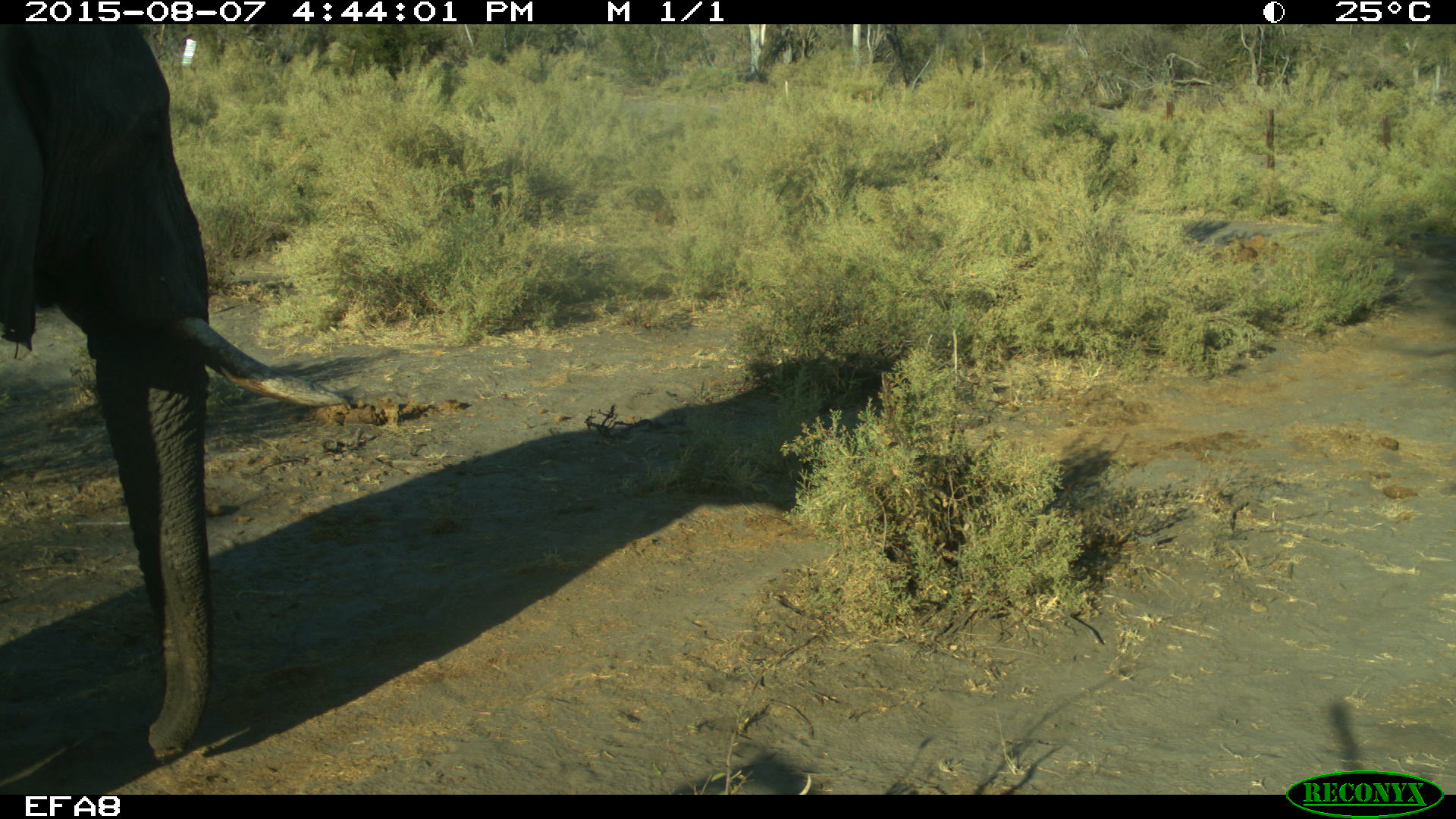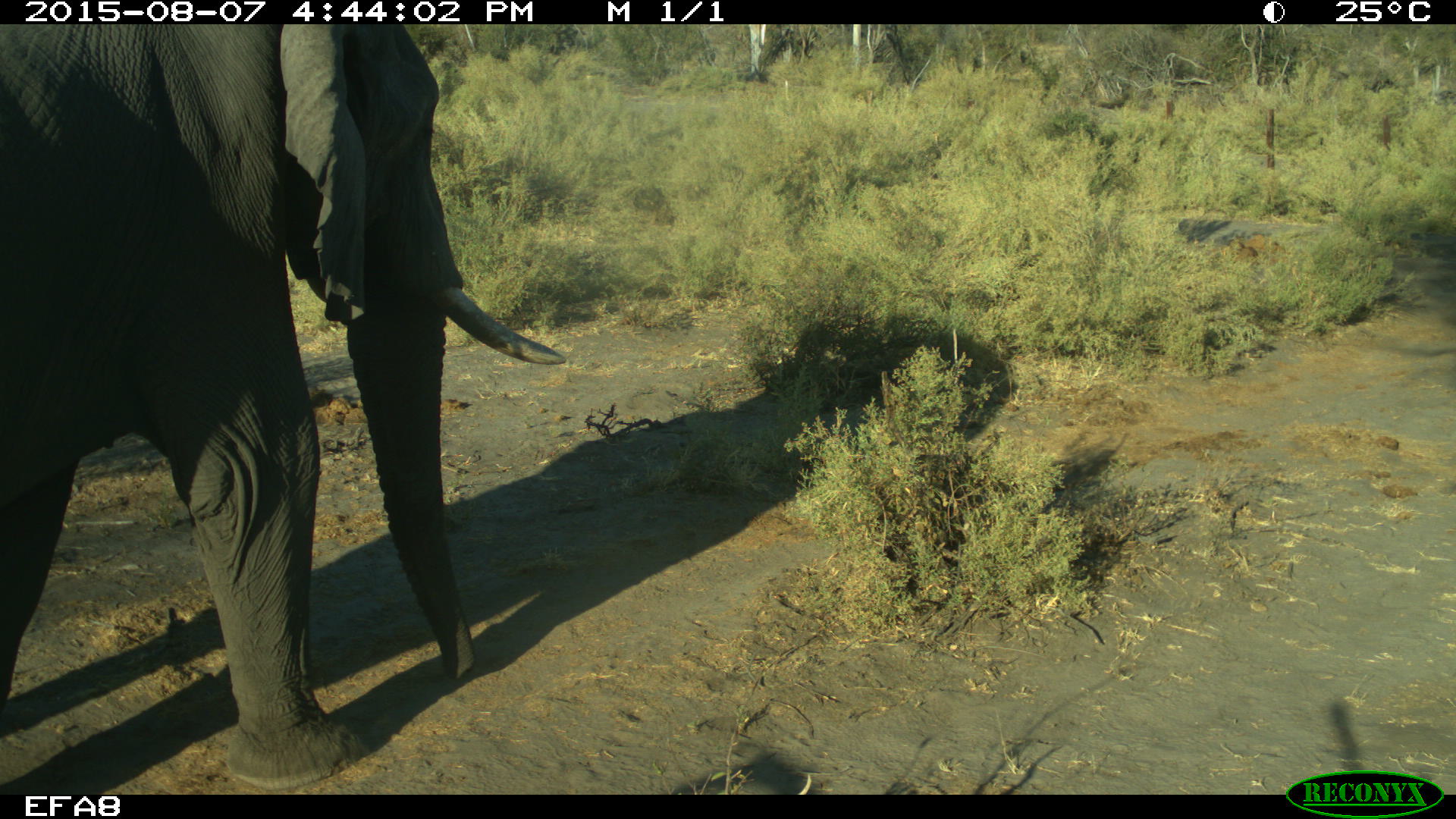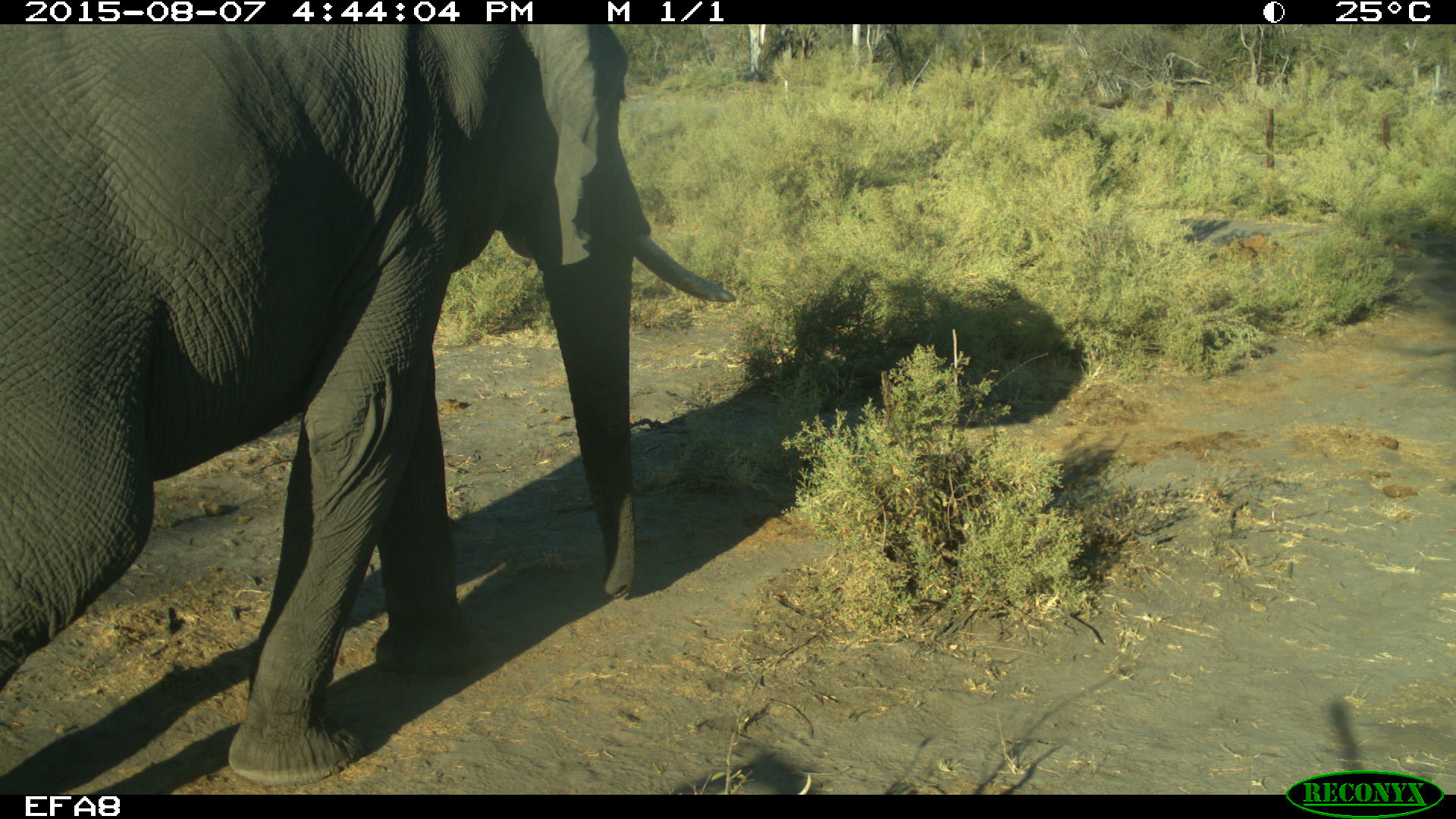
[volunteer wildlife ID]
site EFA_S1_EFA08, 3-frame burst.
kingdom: Animalia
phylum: Chordata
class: Mammalia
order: Proboscidea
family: Elephantidae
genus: Loxodonta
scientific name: Loxodonta africana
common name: african bush elephant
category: elephant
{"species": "elephant (african bush elephant) (Loxodonta africana)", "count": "1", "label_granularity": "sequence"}